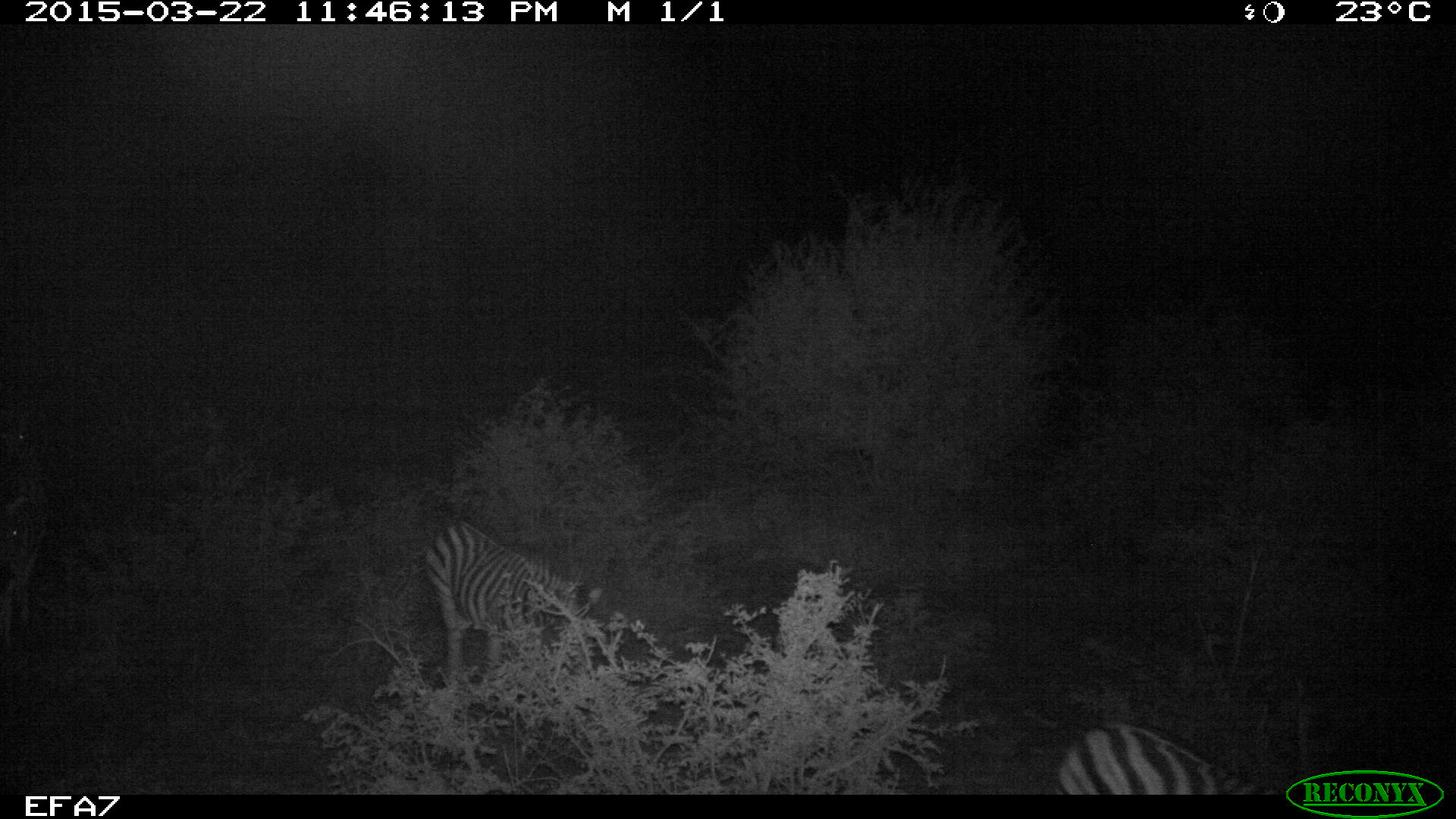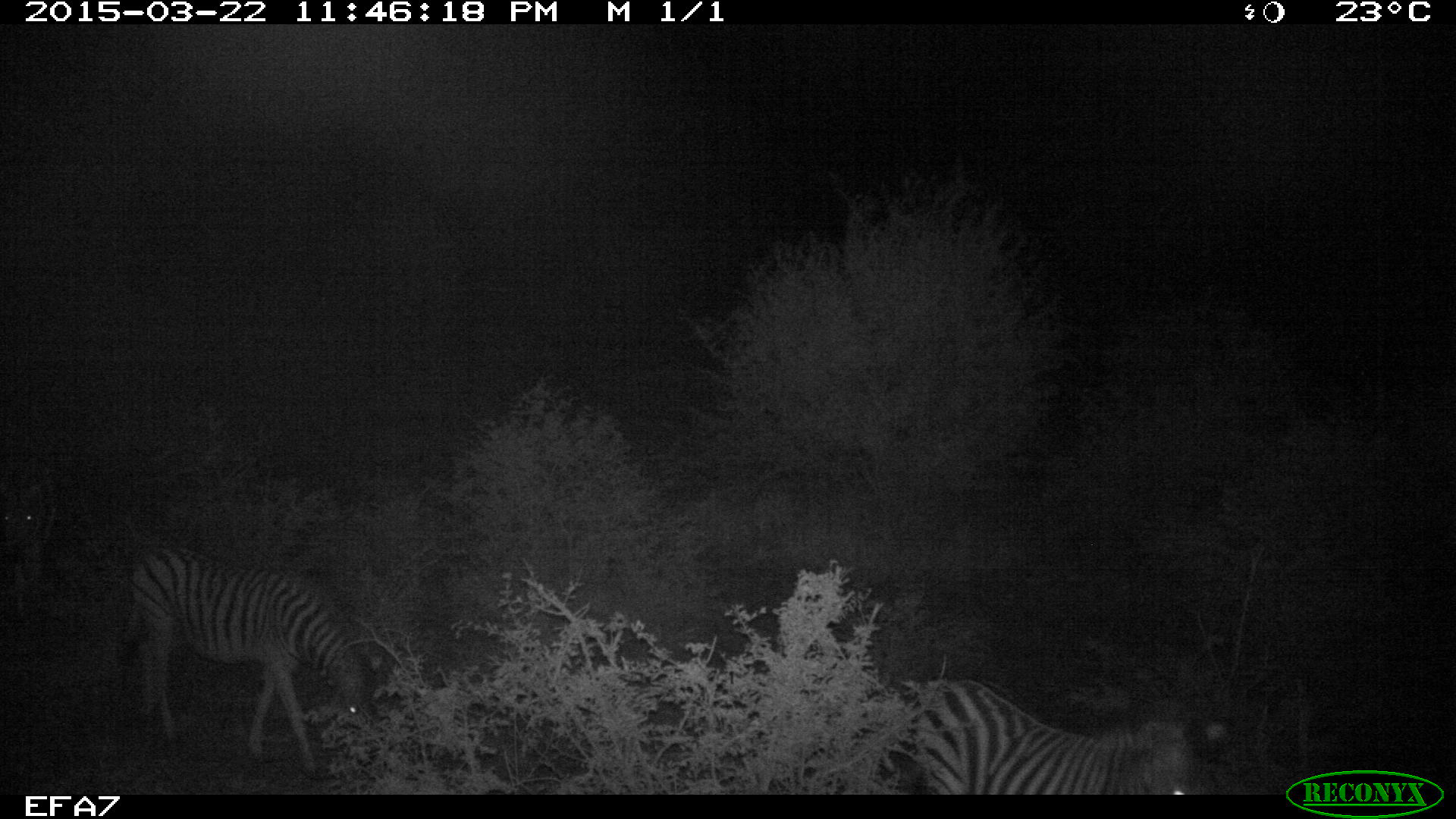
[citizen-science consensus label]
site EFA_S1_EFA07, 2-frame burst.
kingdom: Animalia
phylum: Chordata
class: Mammalia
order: Perissodactyla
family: Equidae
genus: Equus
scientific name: Equus quagga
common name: plains zebra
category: zebraplains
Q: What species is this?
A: Zebraplains (plains zebra) (Equus quagga).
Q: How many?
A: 2.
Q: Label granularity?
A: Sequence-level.